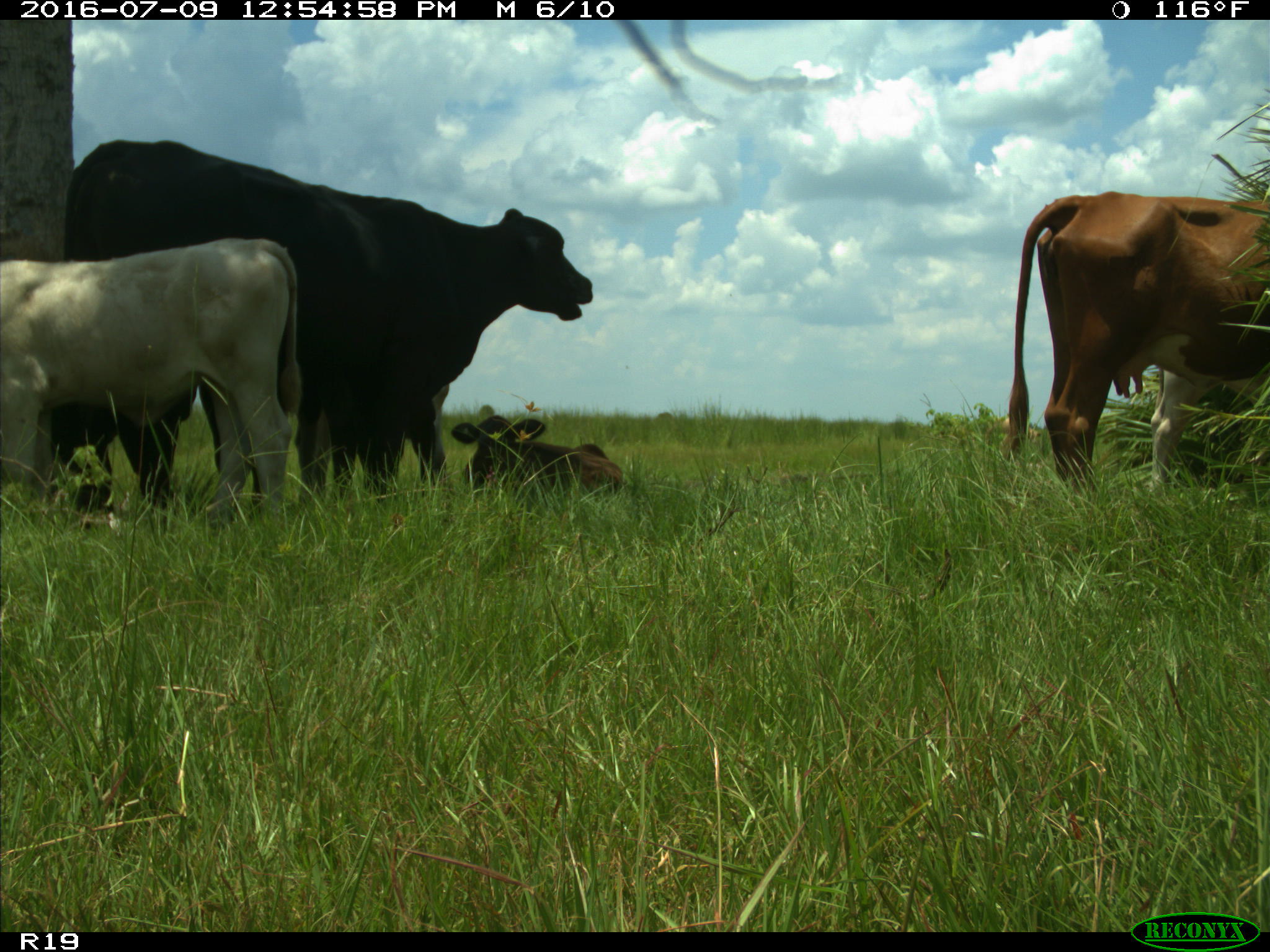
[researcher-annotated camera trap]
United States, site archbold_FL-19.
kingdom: Animalia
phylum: Chordata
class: Mammalia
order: Artiodactyla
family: Bovidae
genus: Bos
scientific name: Bos taurus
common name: domestic cow